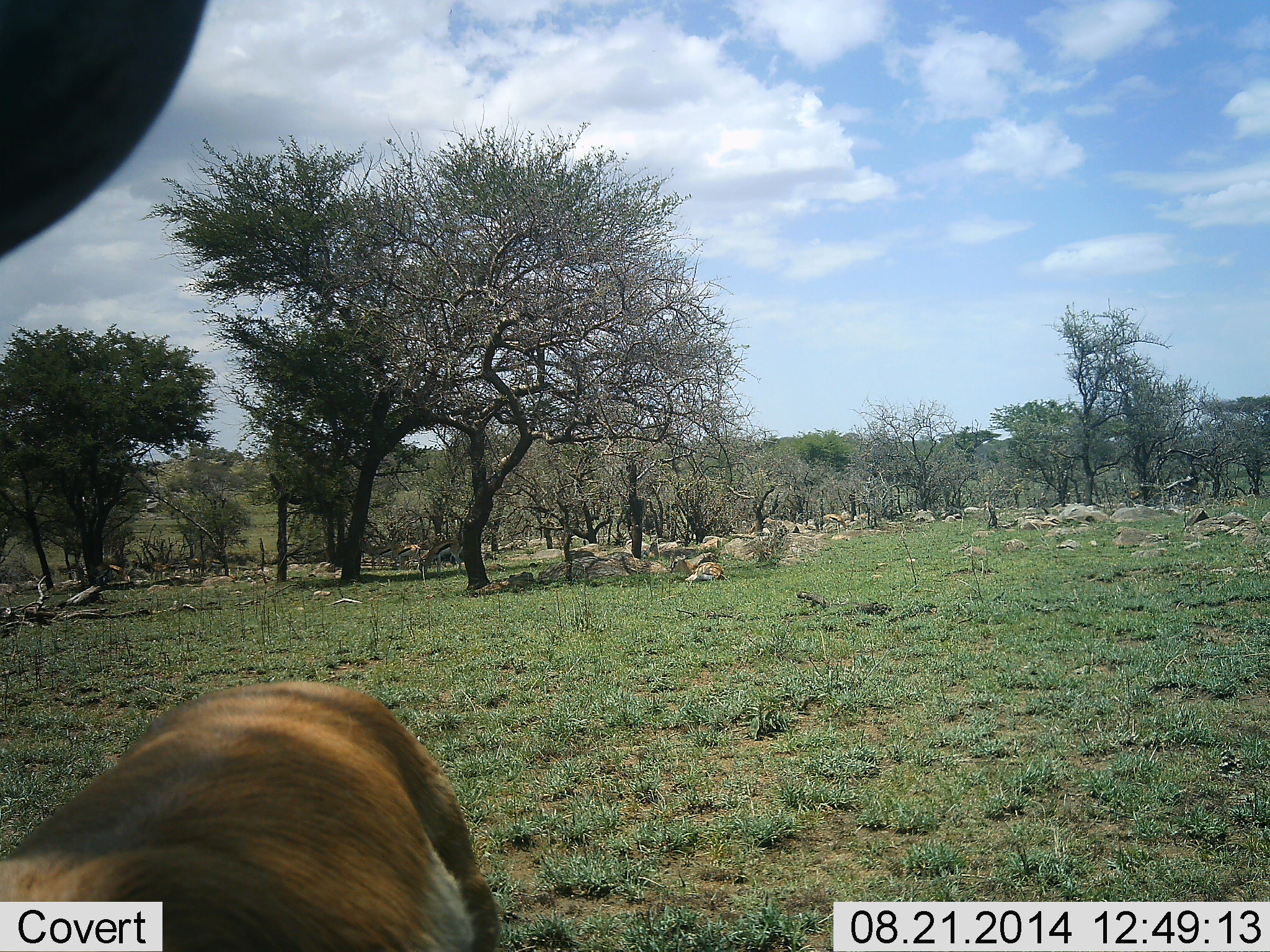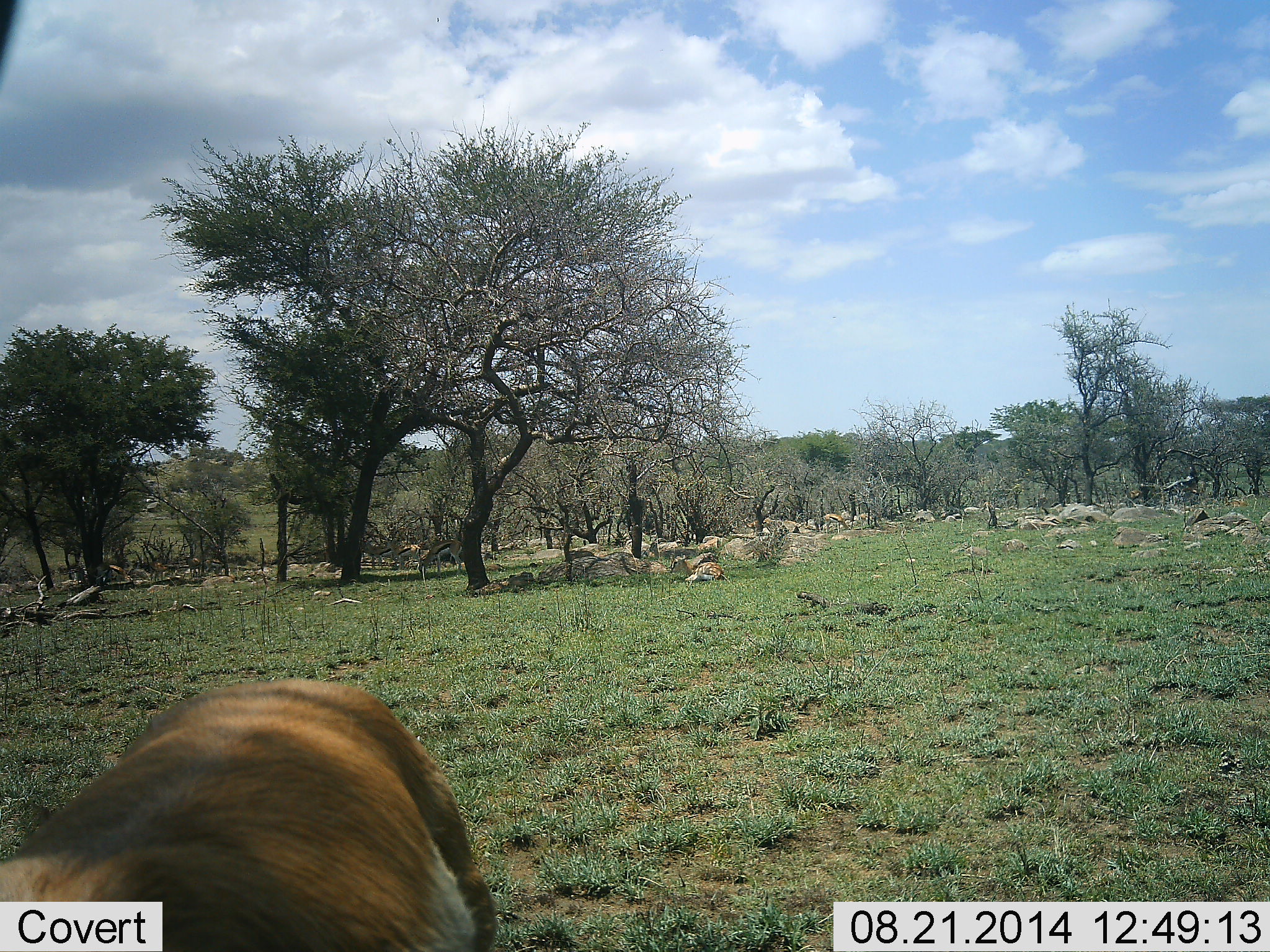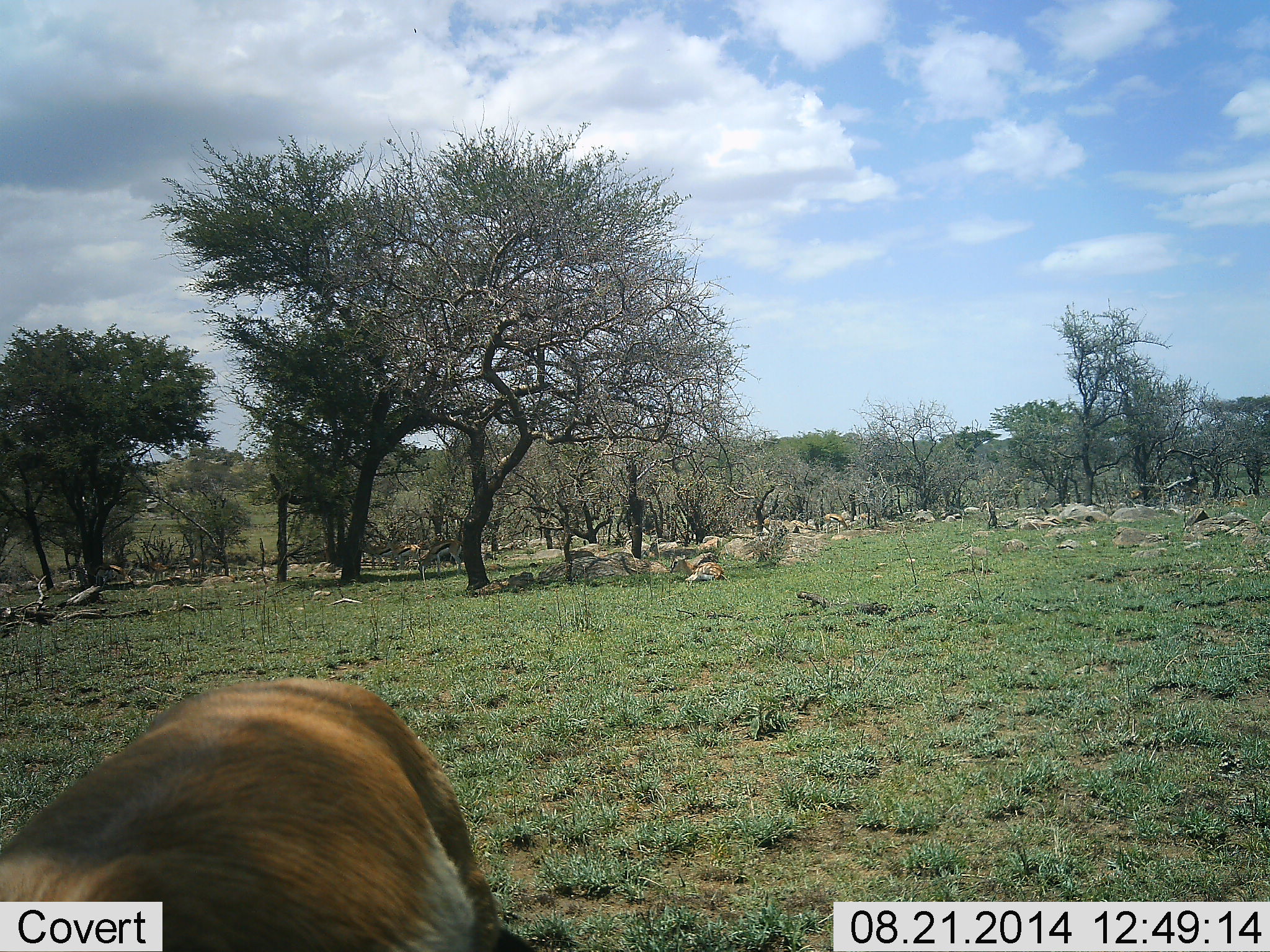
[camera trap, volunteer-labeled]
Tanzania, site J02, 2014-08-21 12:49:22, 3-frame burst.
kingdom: Animalia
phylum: Chordata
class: Mammalia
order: Artiodactyla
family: Bovidae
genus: Eudorcas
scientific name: Eudorcas thomsonii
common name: thomson's gazelle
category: gazellethomsons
Gazellethomsons (thomson's gazelle) (Eudorcas thomsonii), count 3. Behavior (volunteer vote fractions): standing 78%, resting 22%, moving 11%, interacting 0%. Young present (vote fraction): 0%. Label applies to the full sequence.